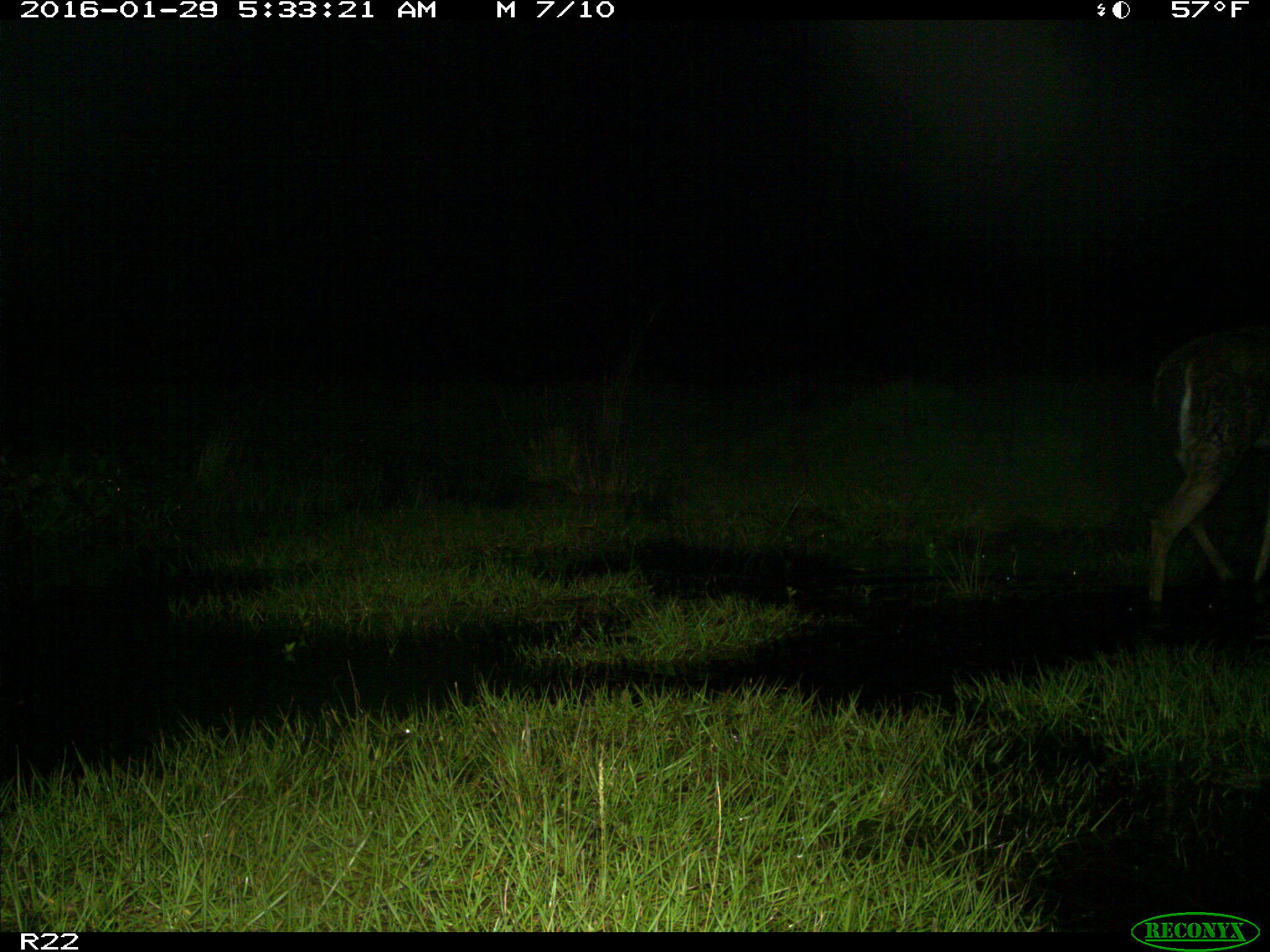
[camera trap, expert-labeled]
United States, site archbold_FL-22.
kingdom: Animalia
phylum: Chordata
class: Mammalia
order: Artiodactyla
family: Cervidae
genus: Odocoileus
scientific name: Odocoileus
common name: deer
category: unidentified deer